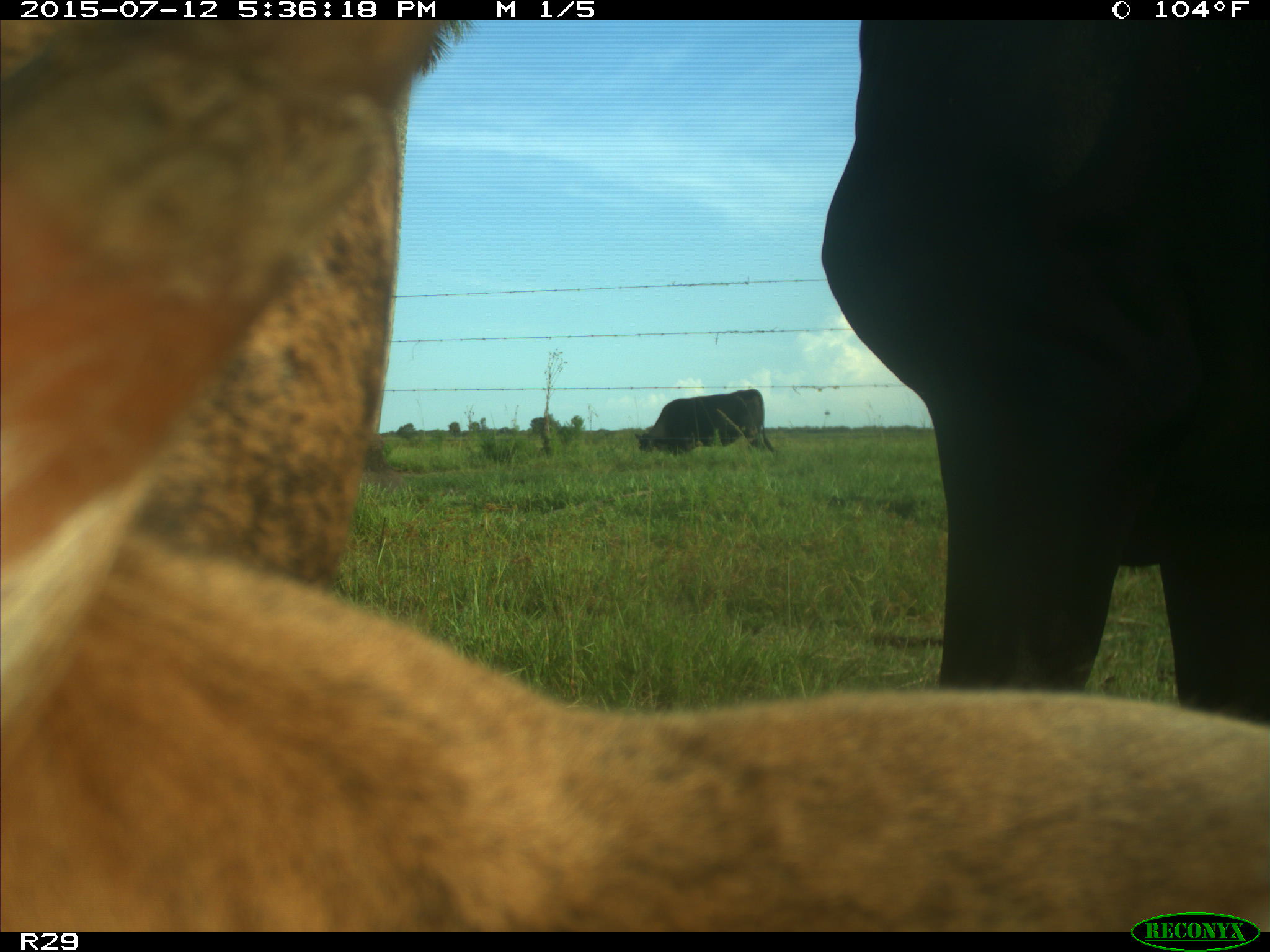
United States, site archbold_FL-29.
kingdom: Animalia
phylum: Chordata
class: Mammalia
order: Artiodactyla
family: Bovidae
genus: Bos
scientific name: Bos taurus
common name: domestic cow